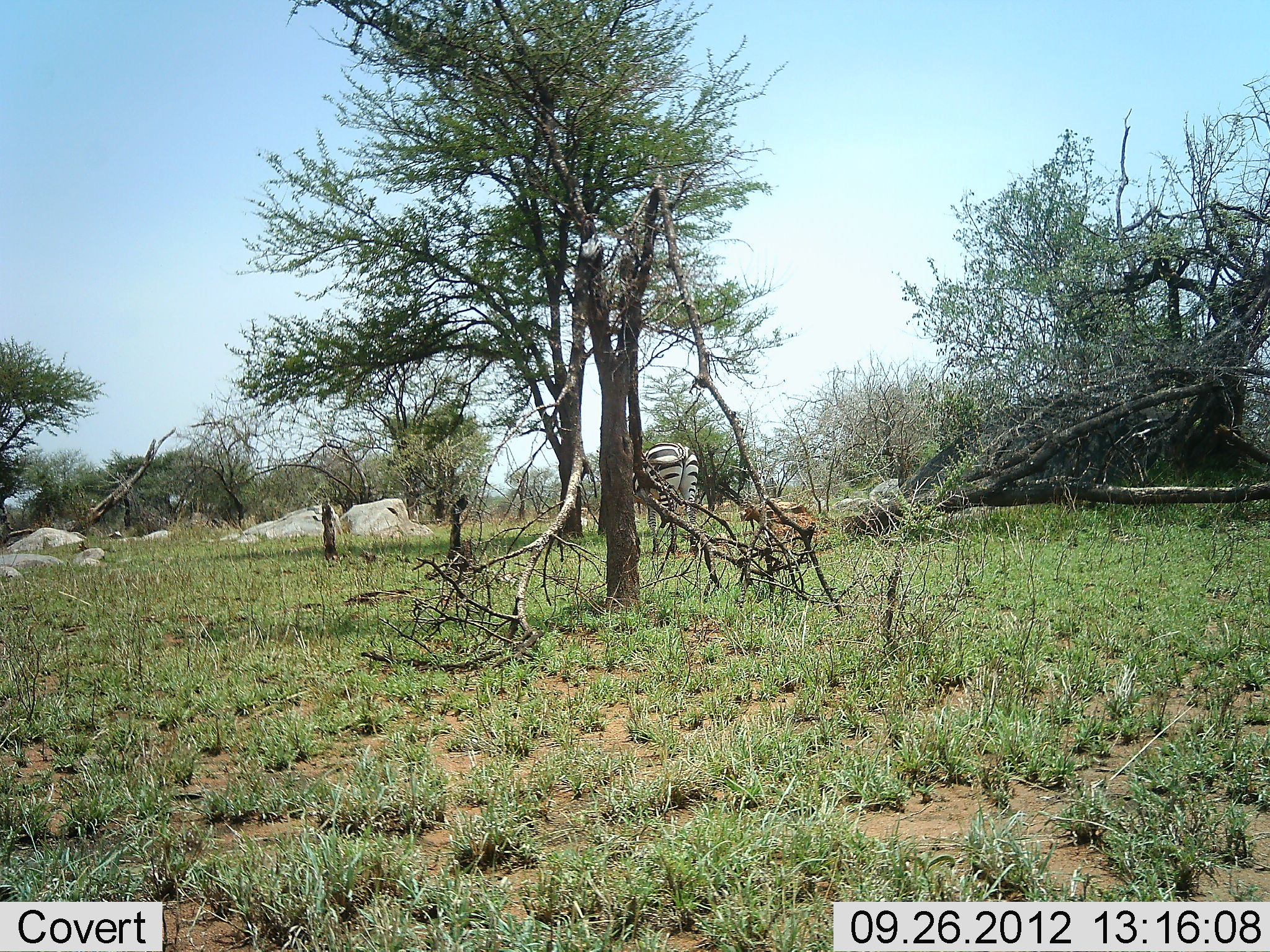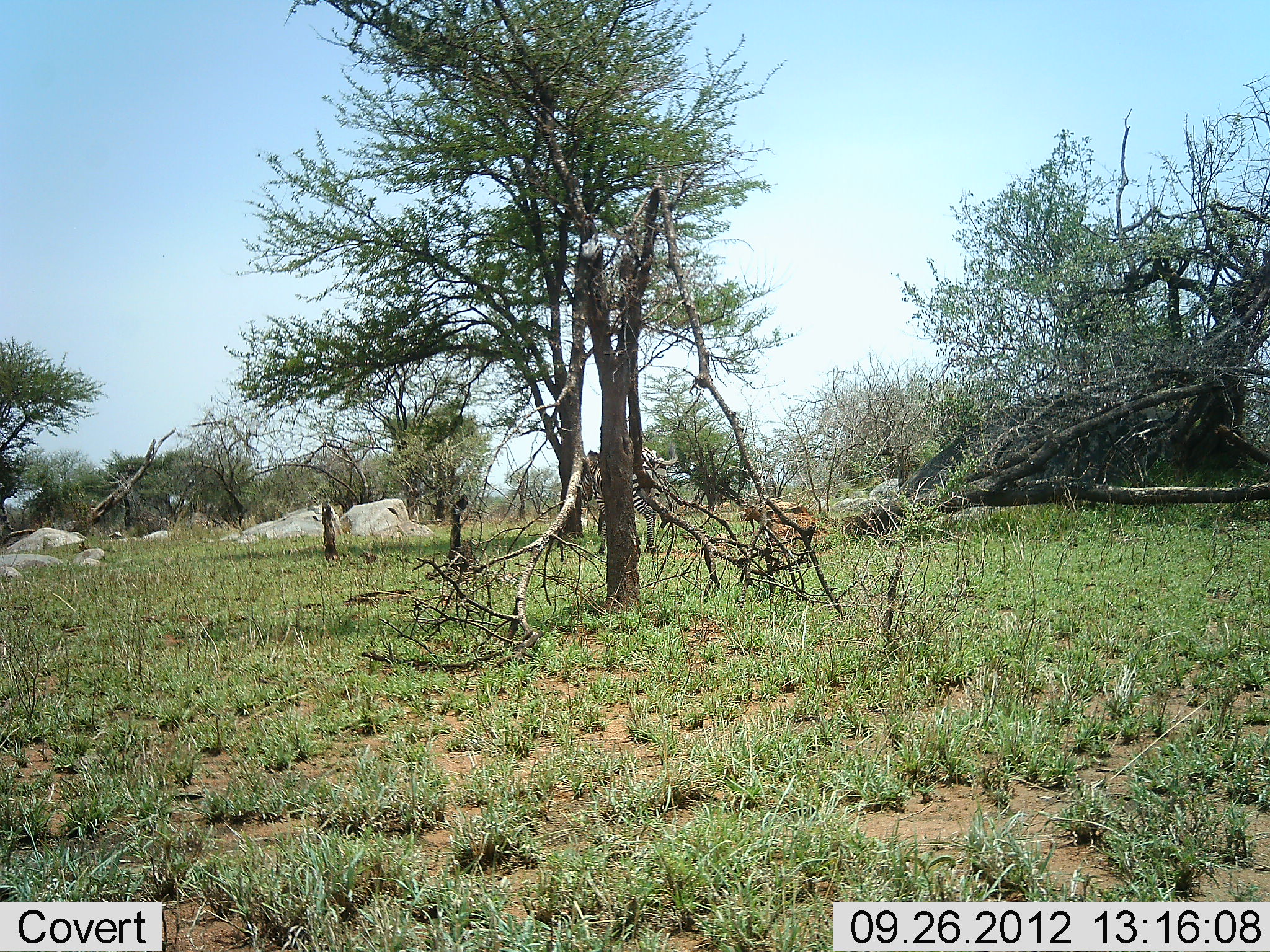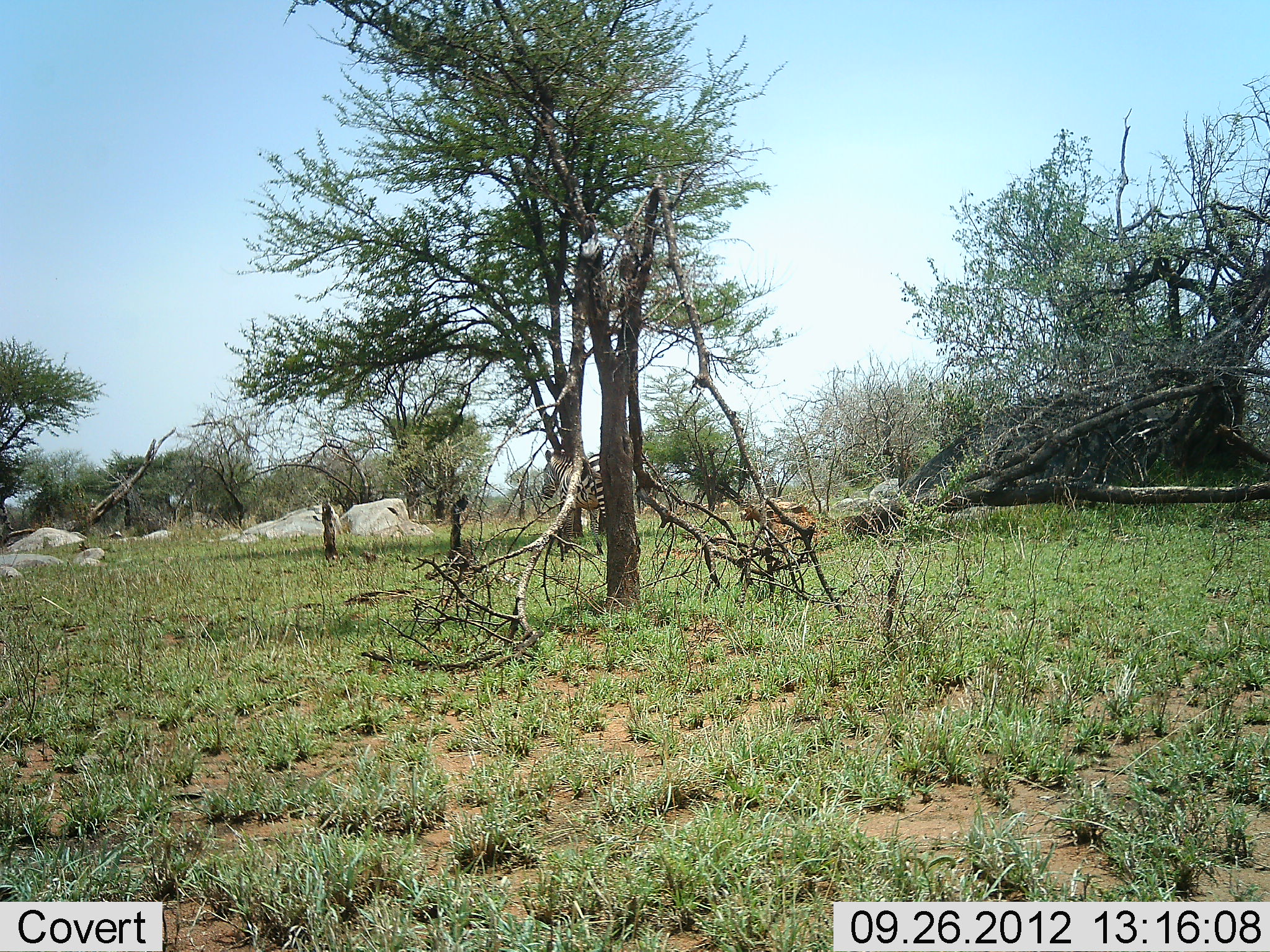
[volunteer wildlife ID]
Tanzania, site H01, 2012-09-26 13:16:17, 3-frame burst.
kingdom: Animalia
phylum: Chordata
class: Mammalia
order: Perissodactyla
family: Equidae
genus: Equus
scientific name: Equus quagga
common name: plains zebra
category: zebra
Zebra (plains zebra) (Equus quagga), count 1. Behavior (volunteer vote fractions): standing 0%, resting 0%, moving 100%, interacting 0%. Young present (vote fraction): 0%. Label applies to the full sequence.